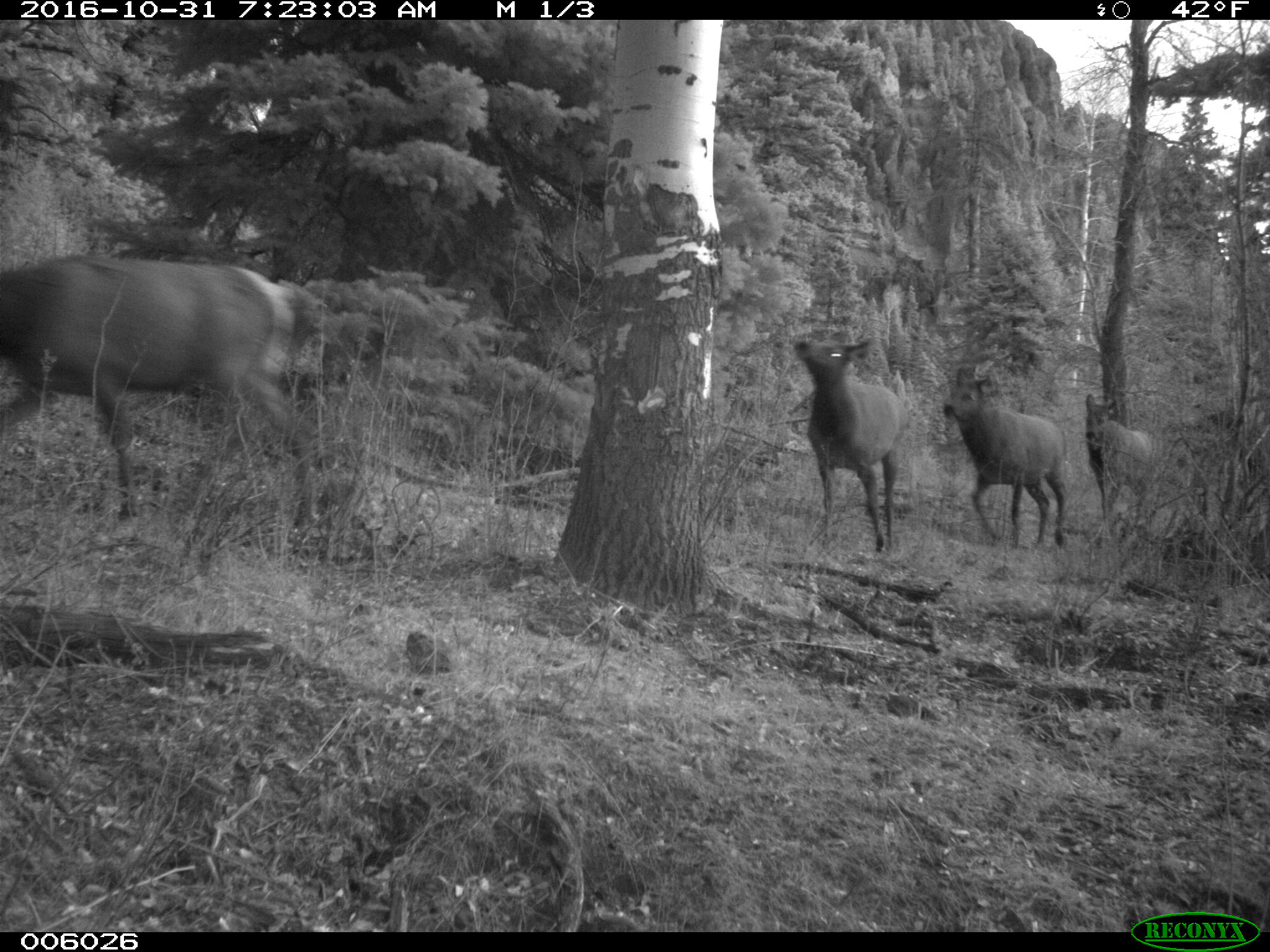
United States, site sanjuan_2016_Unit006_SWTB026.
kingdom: Animalia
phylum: Chordata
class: Mammalia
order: Artiodactyla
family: Cervidae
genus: Cervus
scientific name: Cervus elaphus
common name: red deer